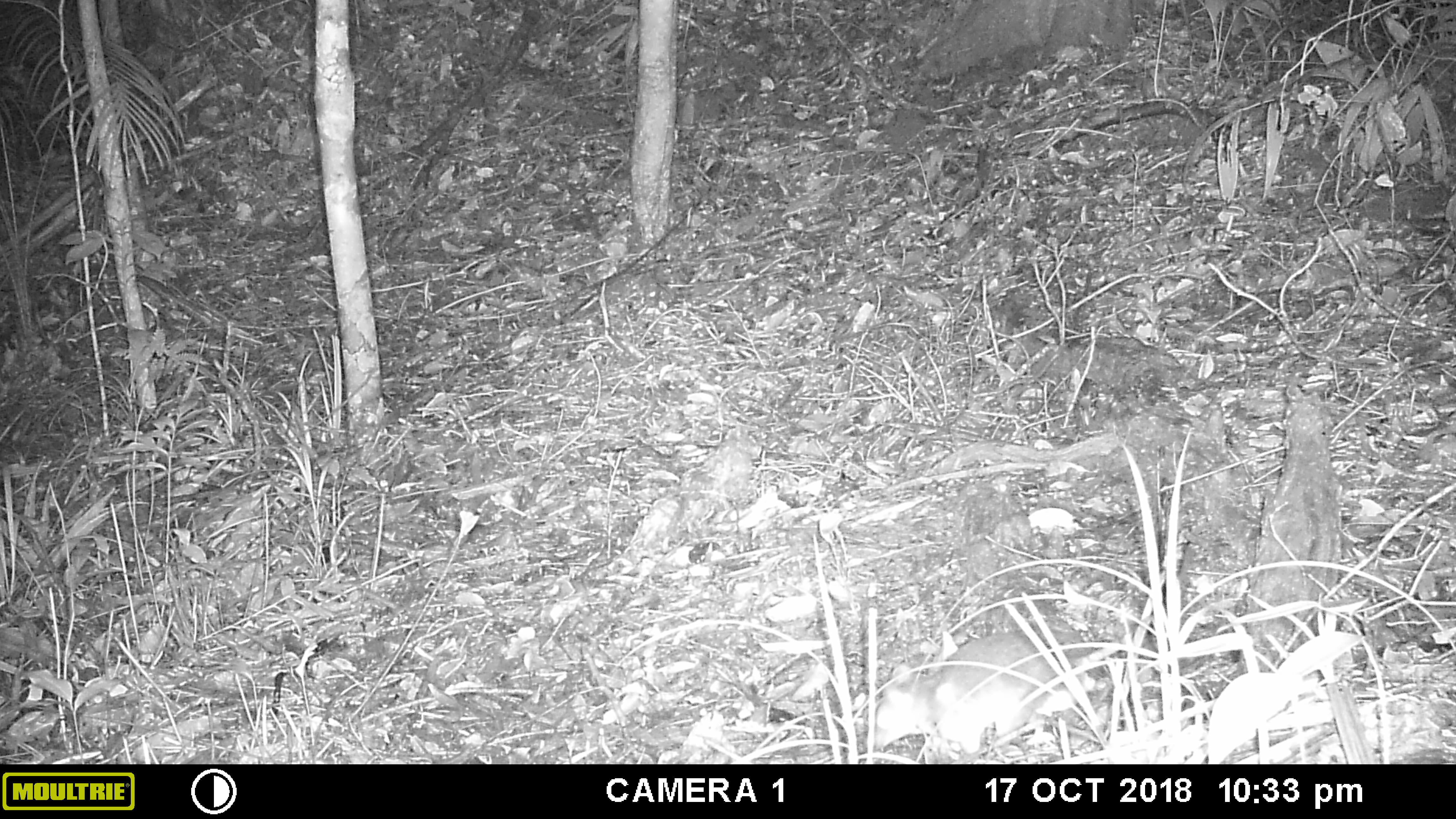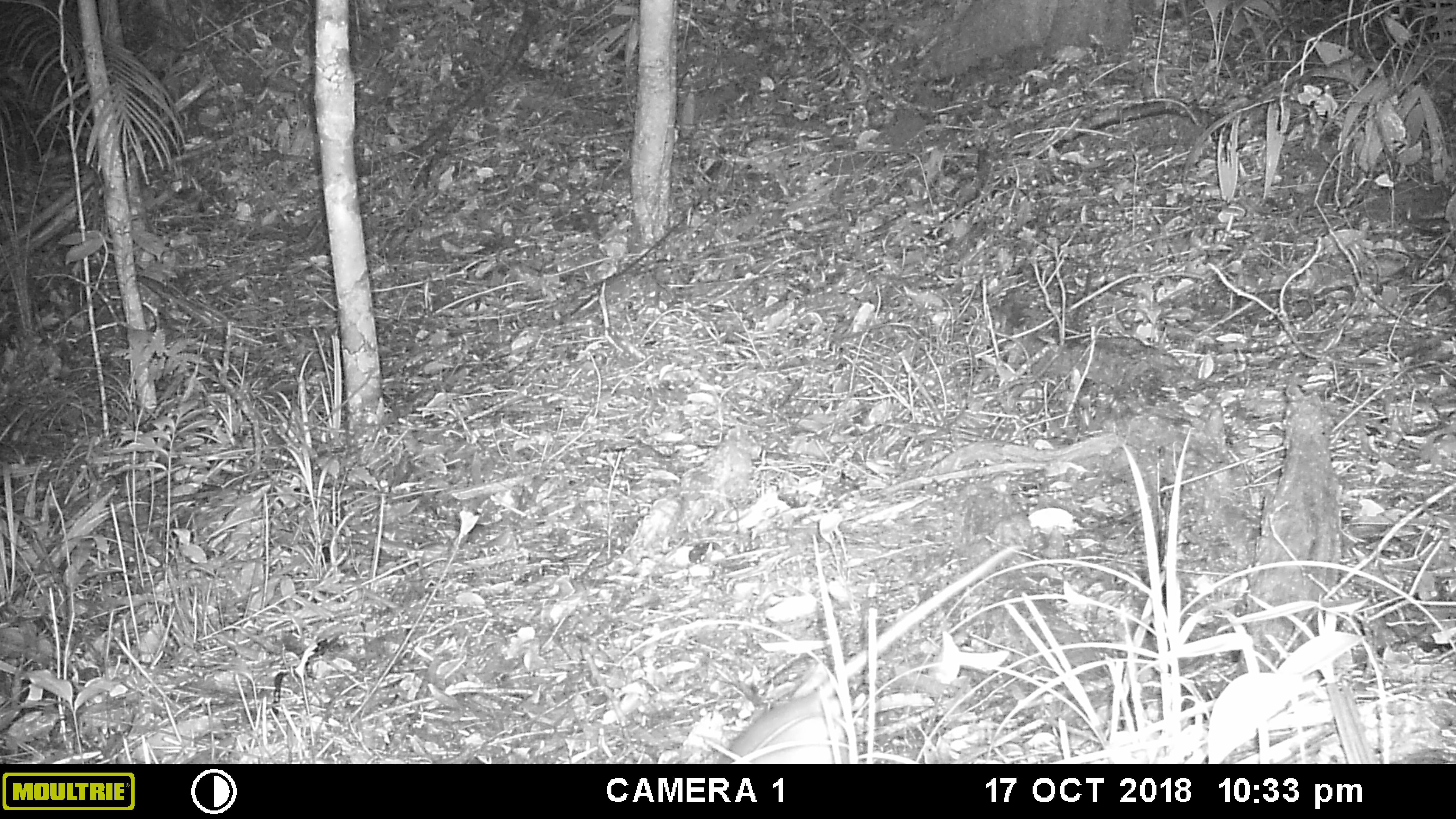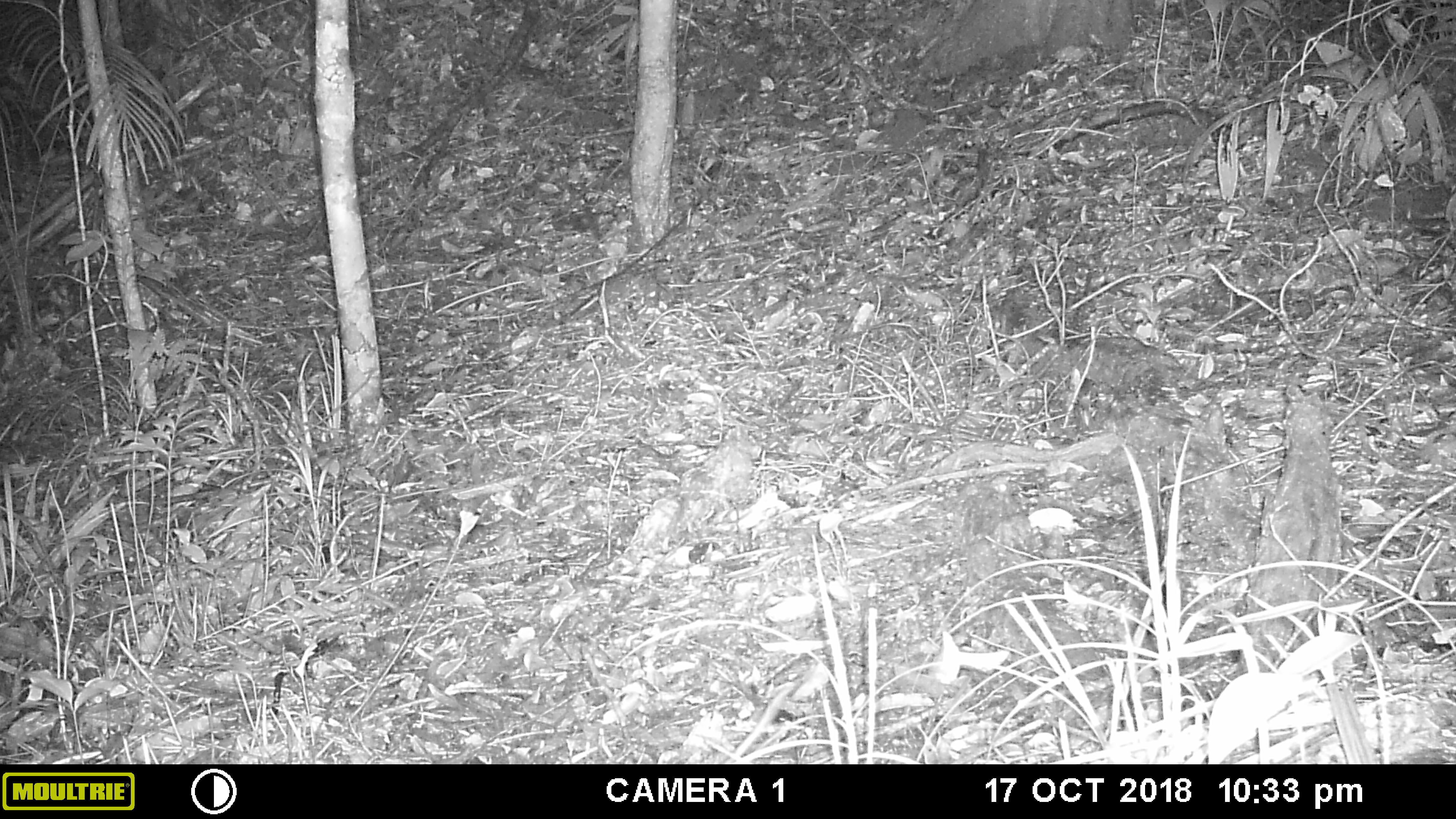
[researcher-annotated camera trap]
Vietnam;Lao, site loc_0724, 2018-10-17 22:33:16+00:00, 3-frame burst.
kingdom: Animalia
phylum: Chordata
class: Mammalia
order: Rodentia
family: Muridae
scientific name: Muridae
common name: old-world mice and rats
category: unidentified murid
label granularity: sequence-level